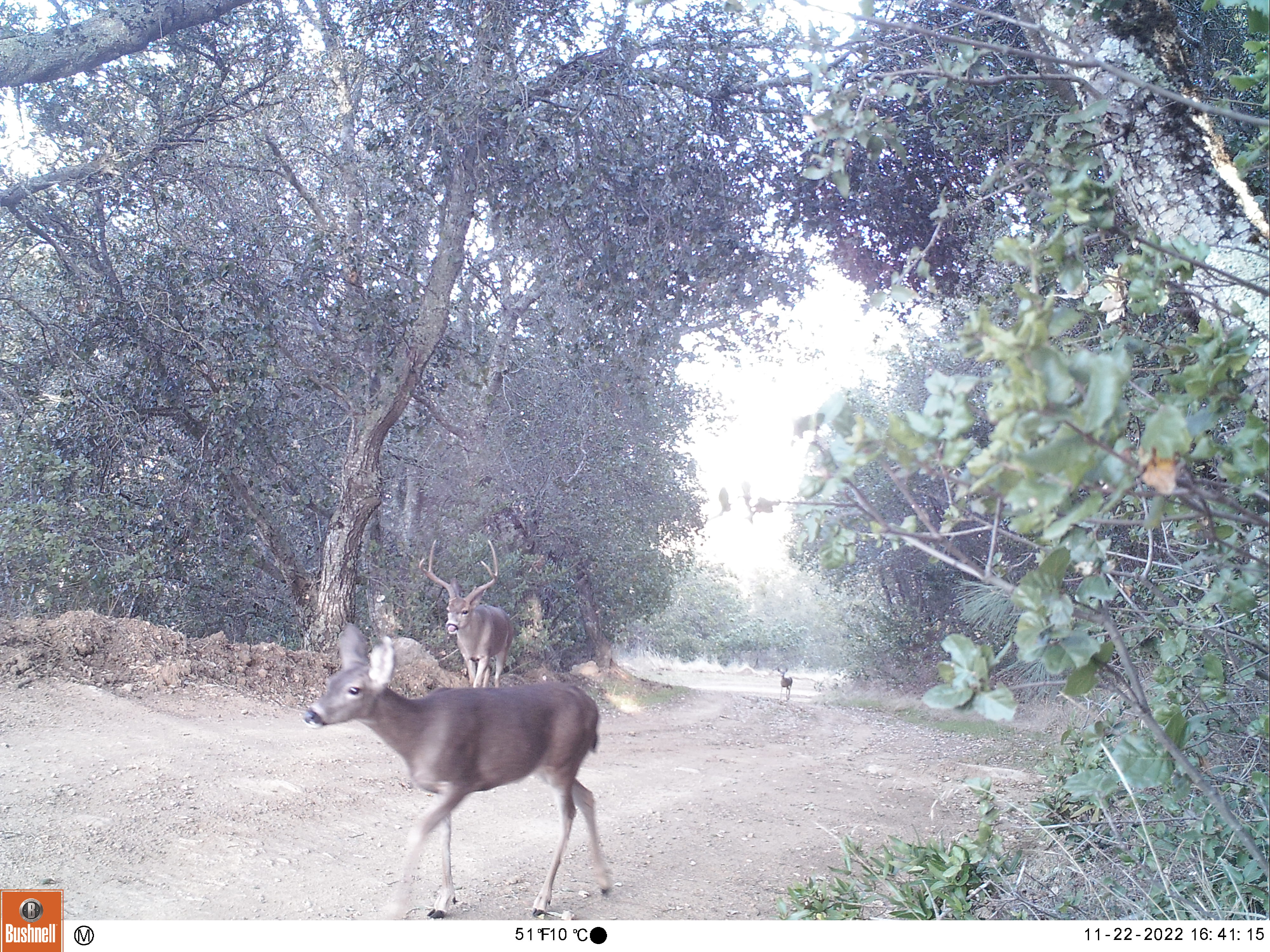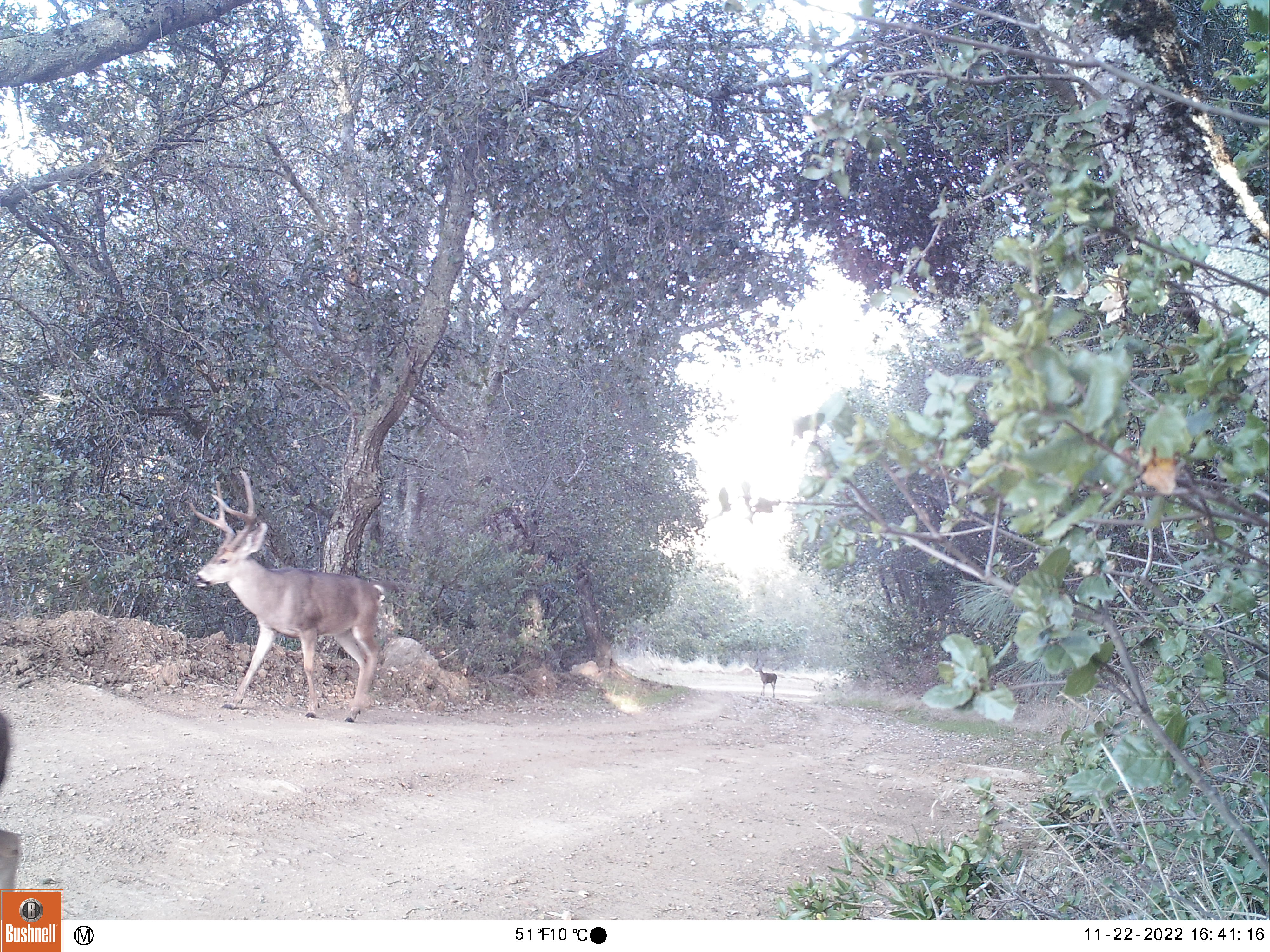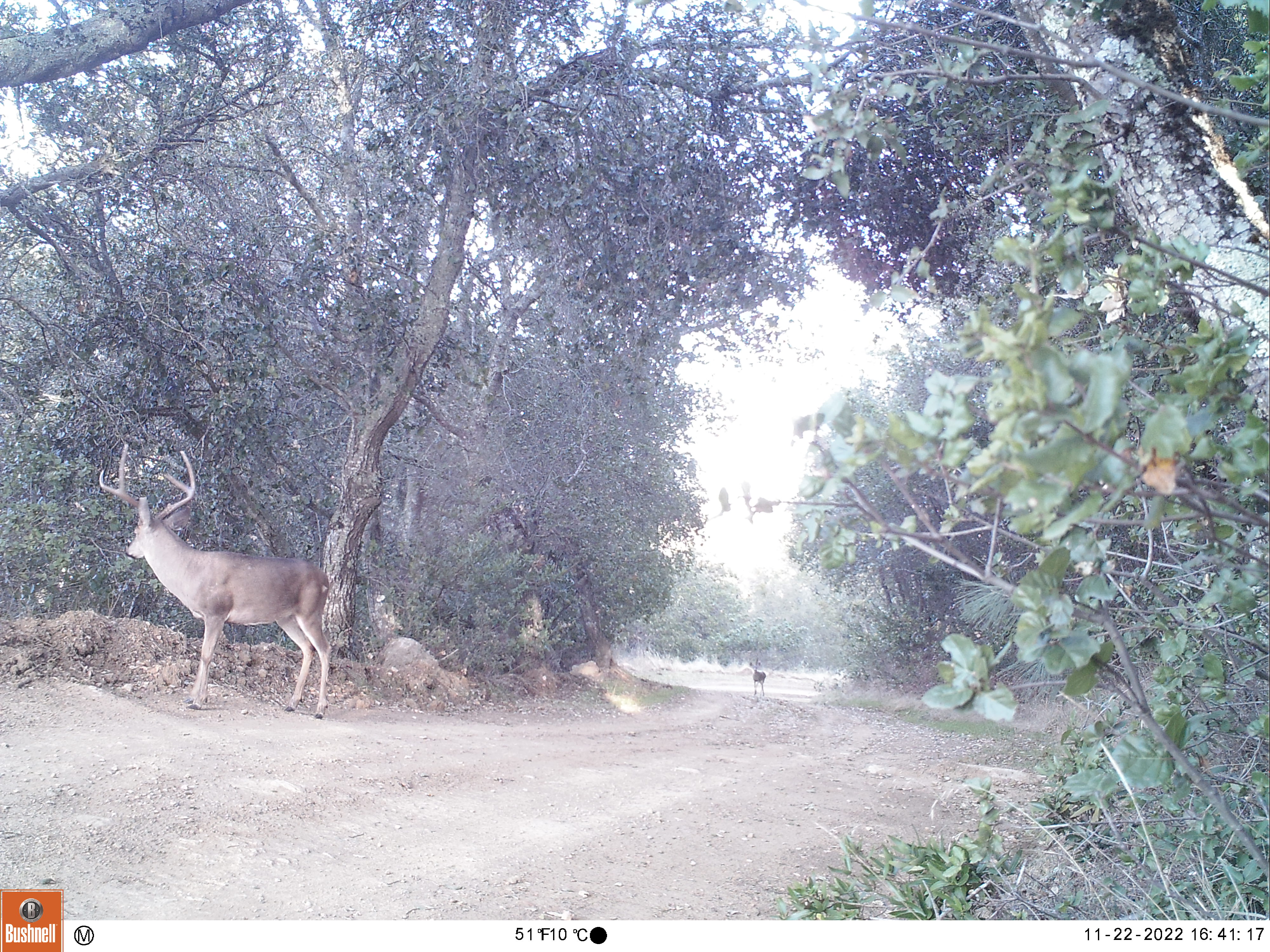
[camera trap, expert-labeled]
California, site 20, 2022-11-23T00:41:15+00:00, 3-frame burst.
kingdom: Animalia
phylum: Chordata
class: Mammalia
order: Artiodactyla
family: Cervidae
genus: Odocoileus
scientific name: Odocoileus hemionus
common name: mule deer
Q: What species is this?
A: Mule deer (Odocoileus hemionus).